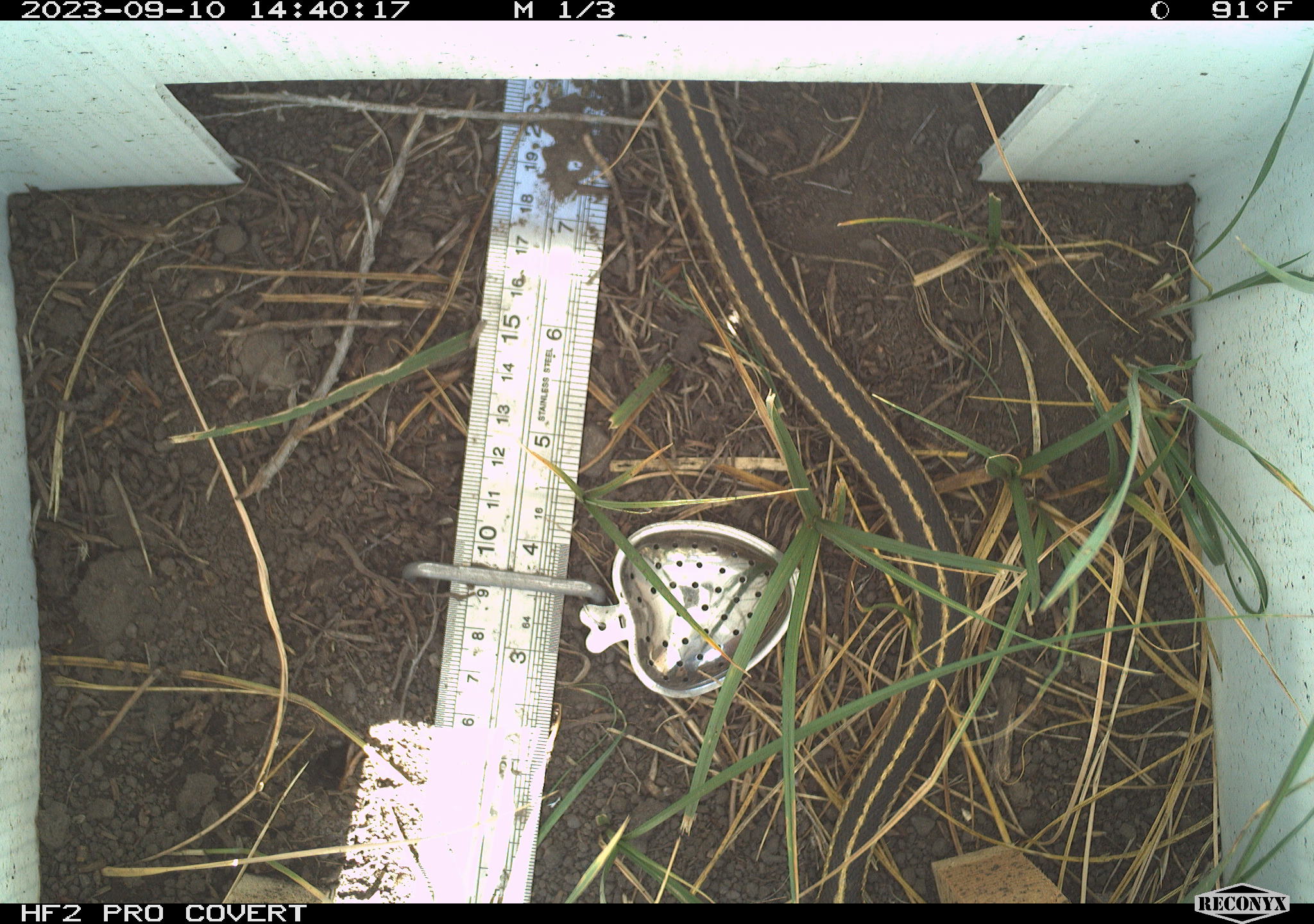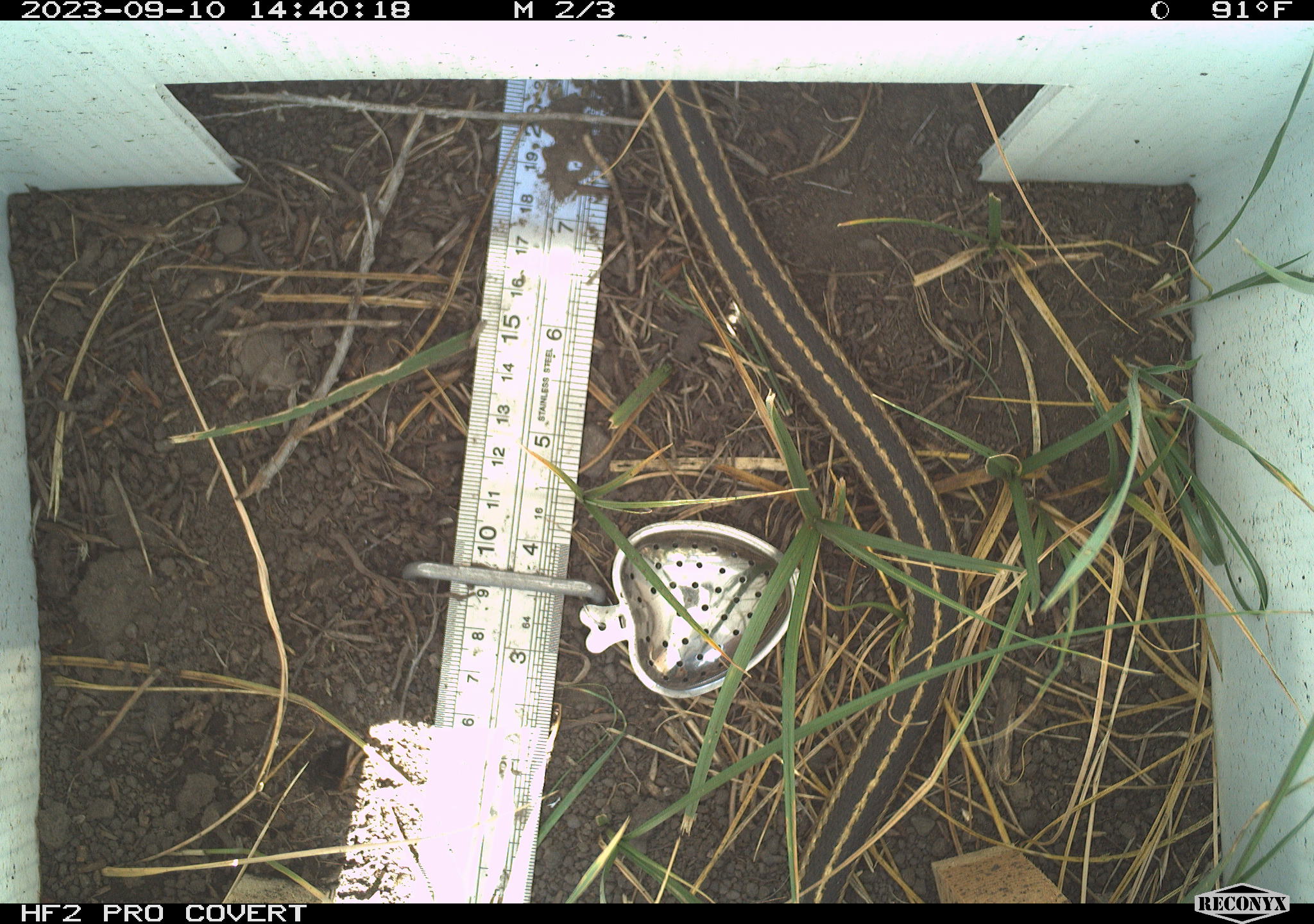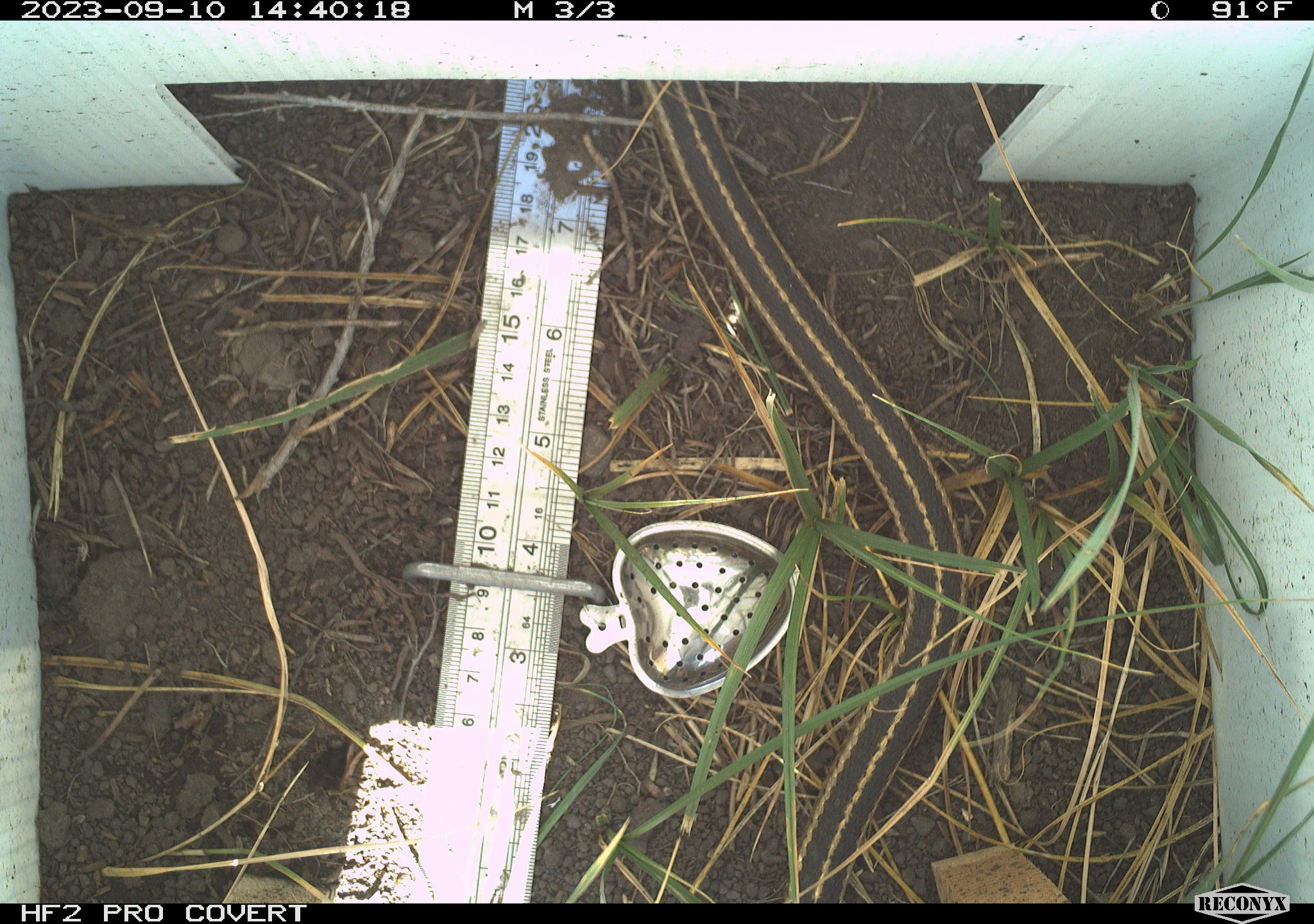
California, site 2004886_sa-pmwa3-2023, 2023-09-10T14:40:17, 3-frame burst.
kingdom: Animalia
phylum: Chordata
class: Reptilia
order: Squamata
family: Colubridae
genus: Thamnophis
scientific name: Thamnophis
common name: american gartersnakes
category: thamnophis species